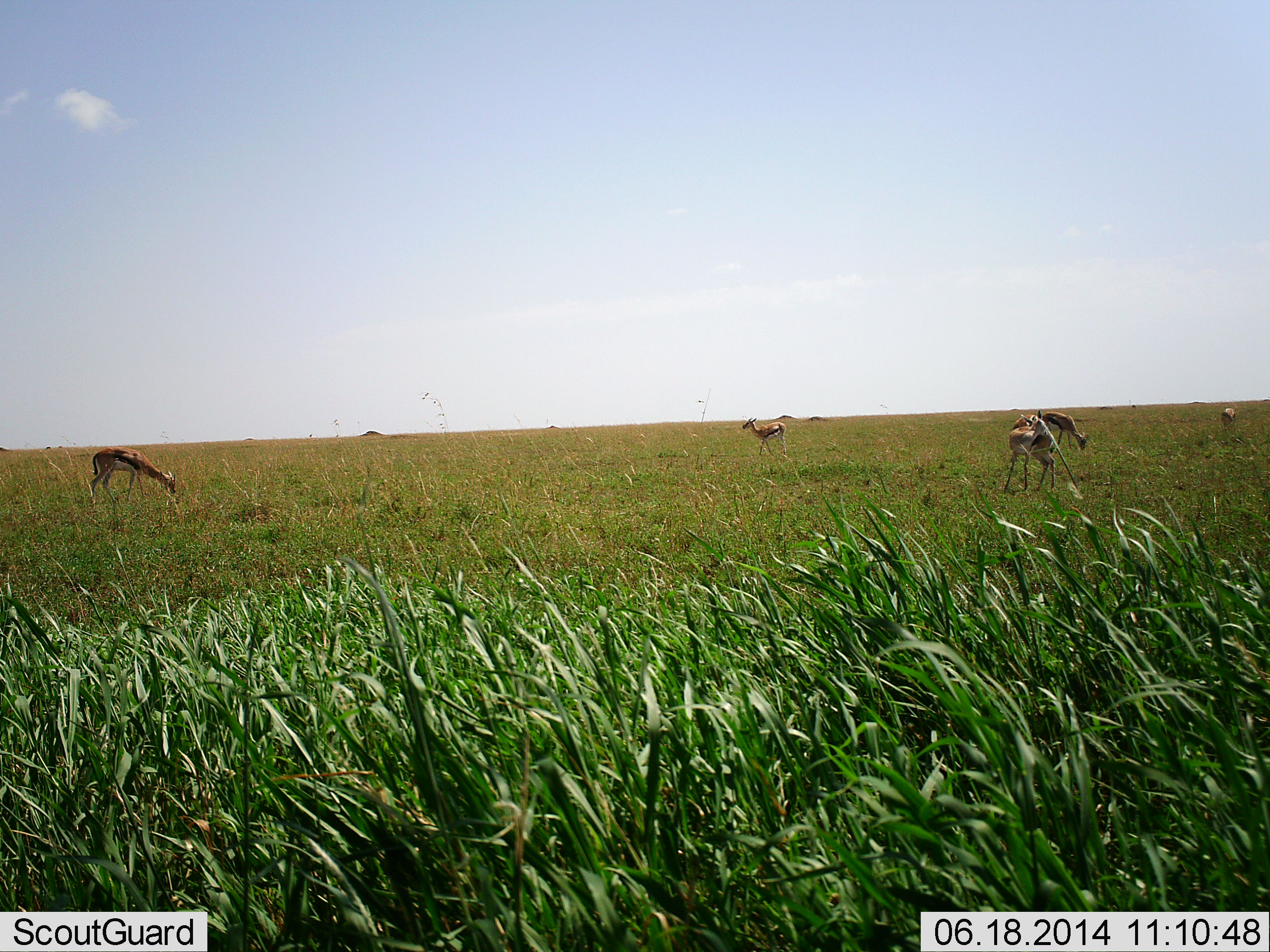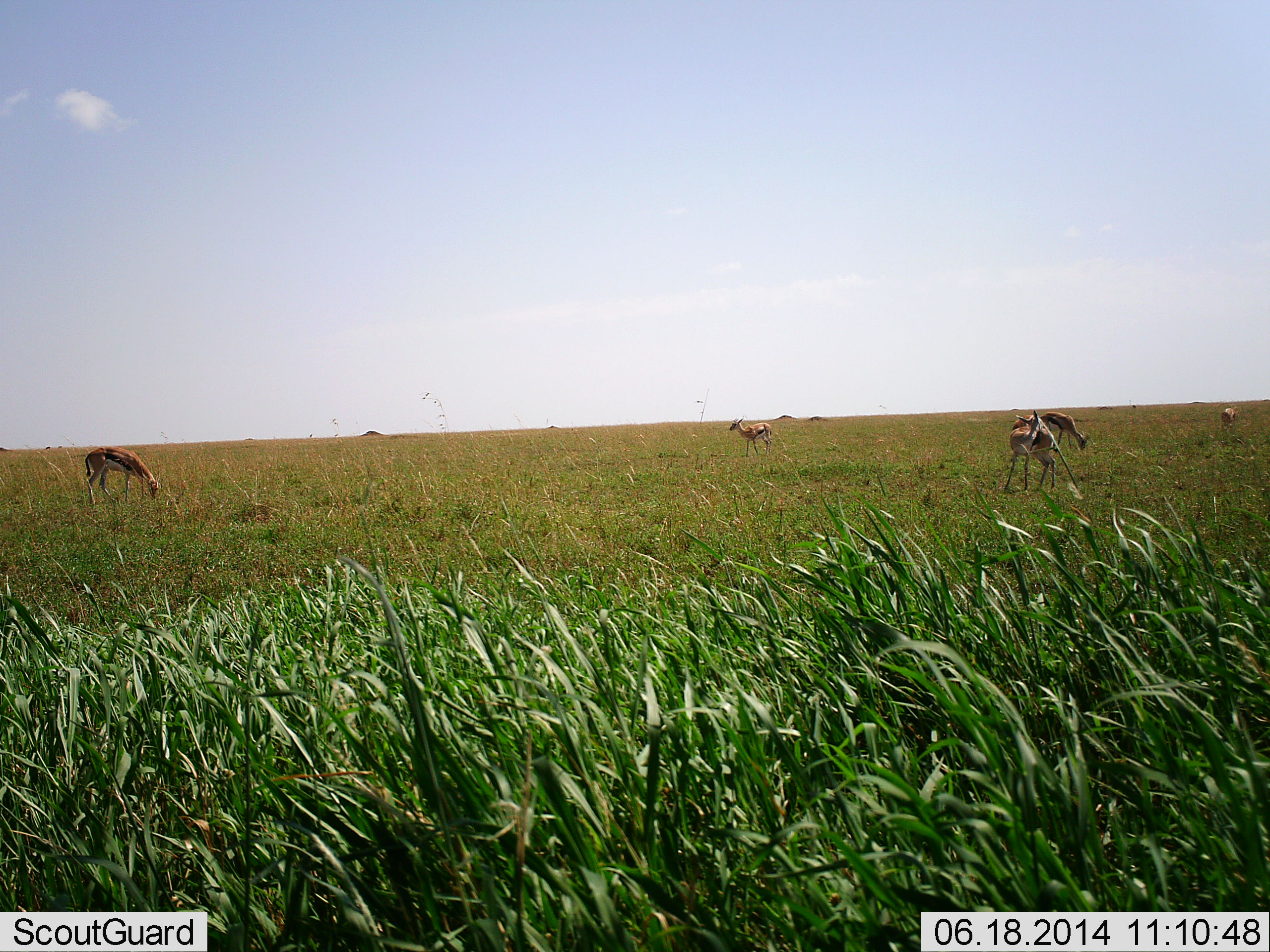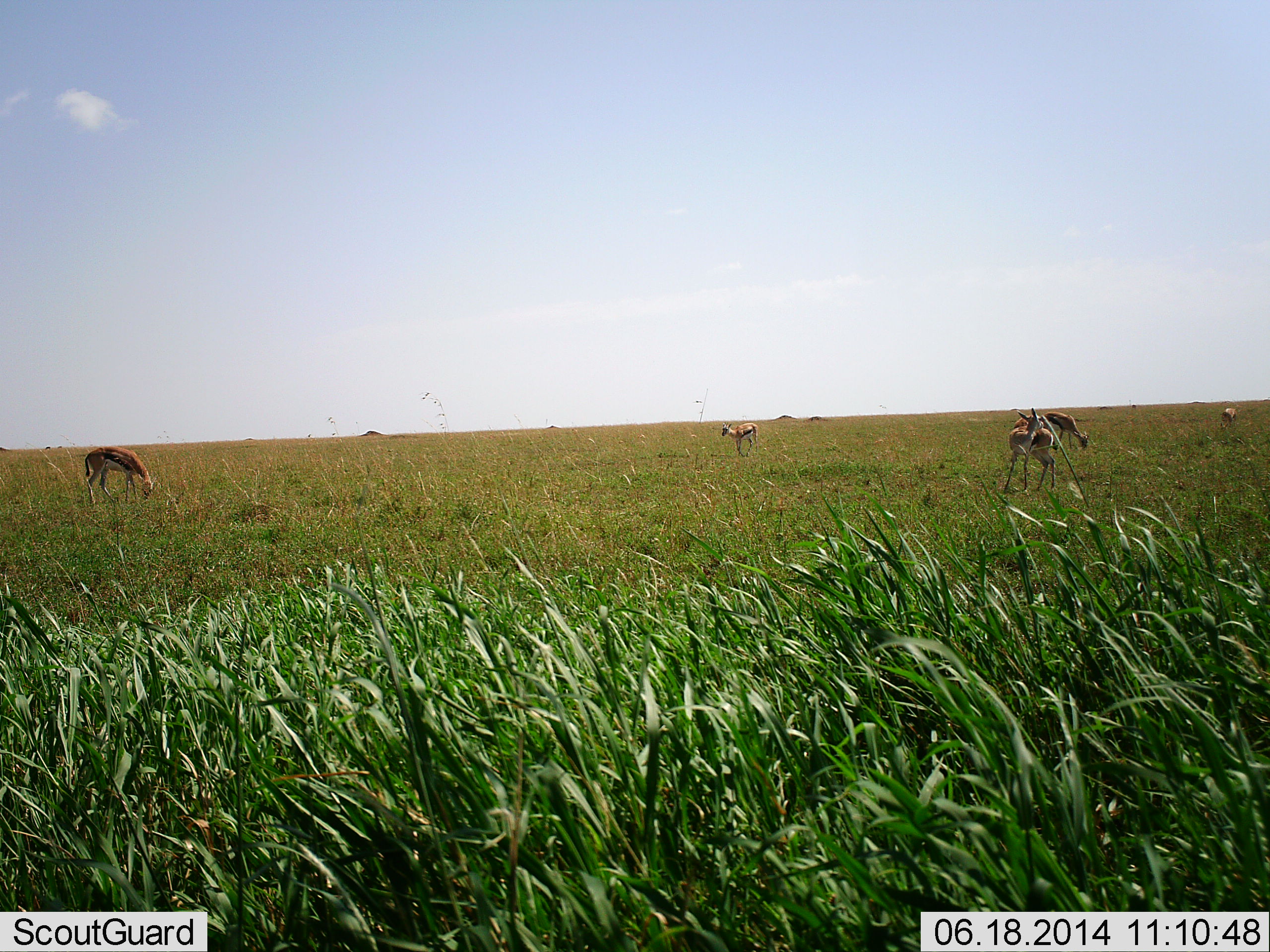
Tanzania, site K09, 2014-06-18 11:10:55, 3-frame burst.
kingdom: Animalia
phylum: Chordata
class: Mammalia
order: Artiodactyla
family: Bovidae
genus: Eudorcas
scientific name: Eudorcas thomsonii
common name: thomson's gazelle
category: gazellethomsons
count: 5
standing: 50%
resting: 0%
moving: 50%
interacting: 0%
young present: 0%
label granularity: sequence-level